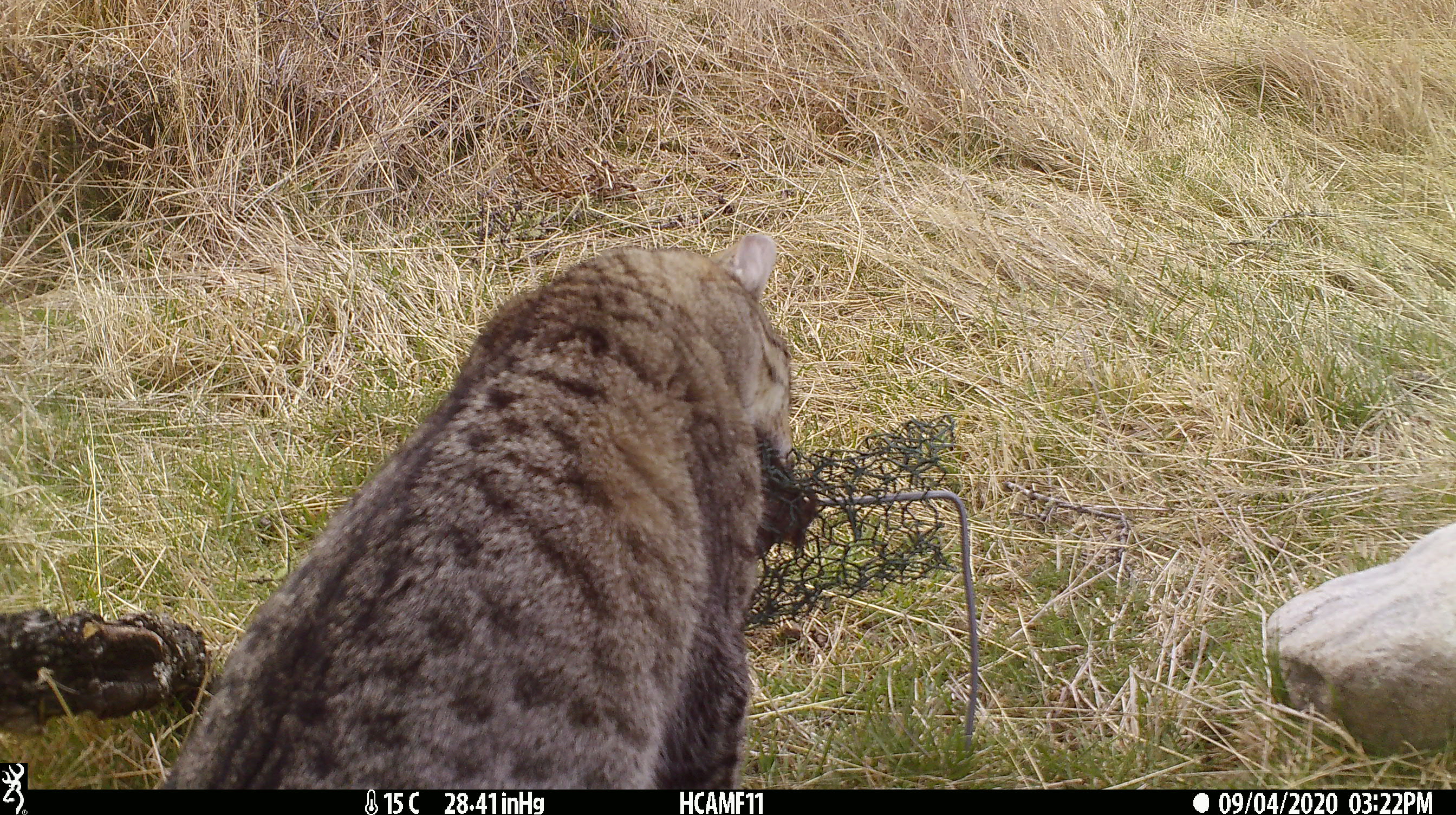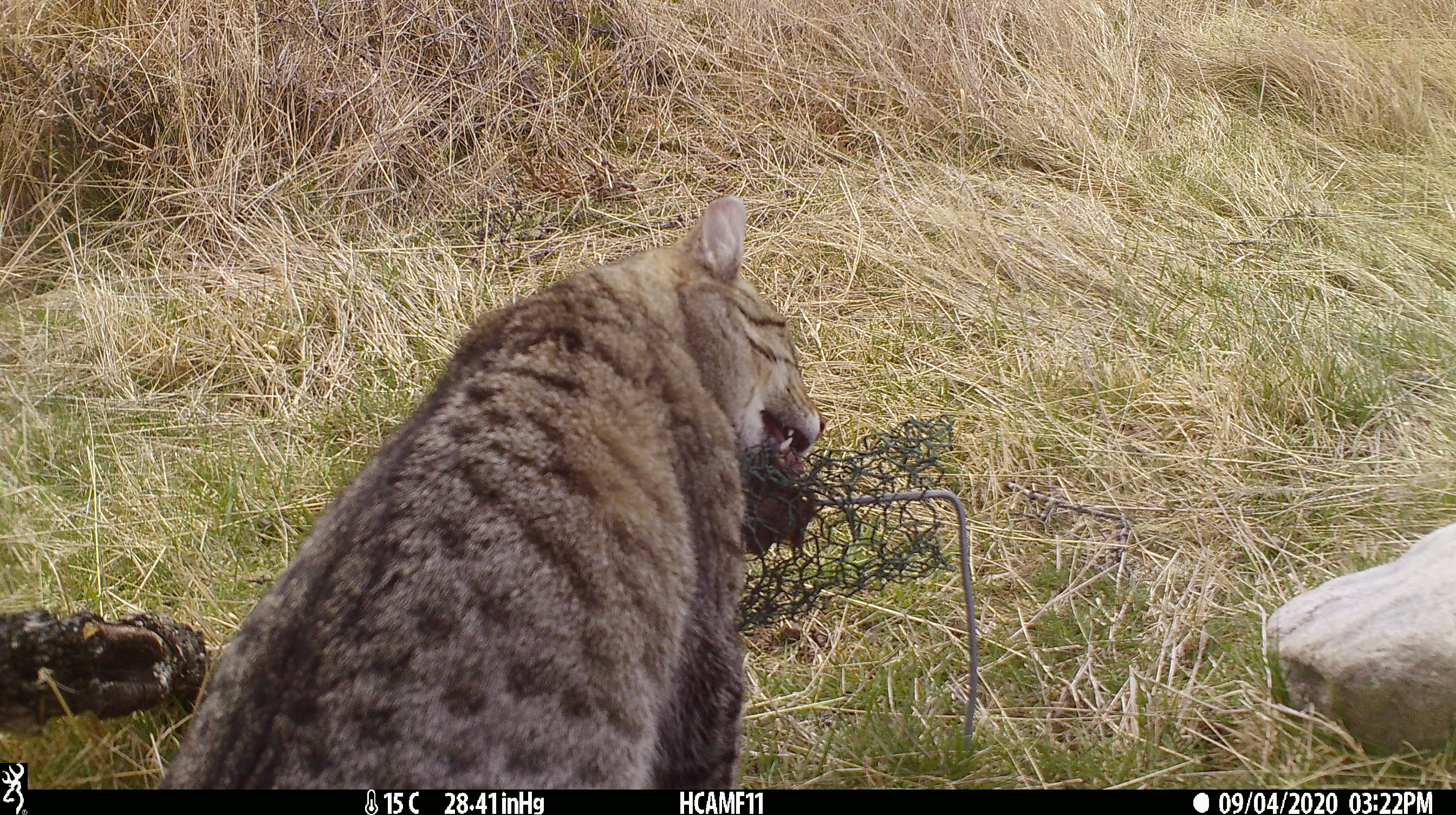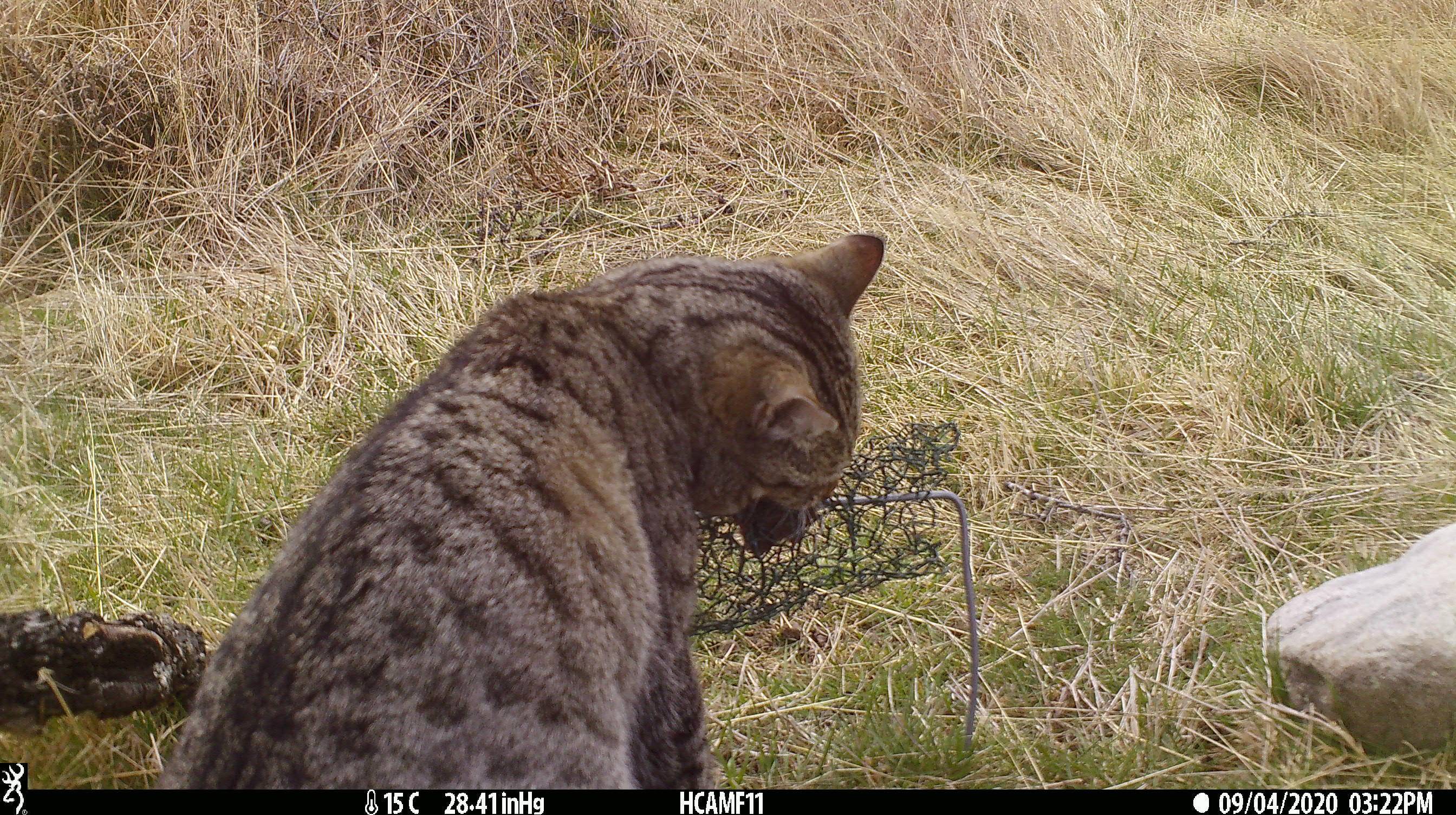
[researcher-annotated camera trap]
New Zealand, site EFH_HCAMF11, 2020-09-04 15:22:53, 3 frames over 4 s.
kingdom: Animalia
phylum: Chordata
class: Mammalia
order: Carnivora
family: Felidae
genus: Felis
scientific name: Felis catus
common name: domestic cat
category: cat